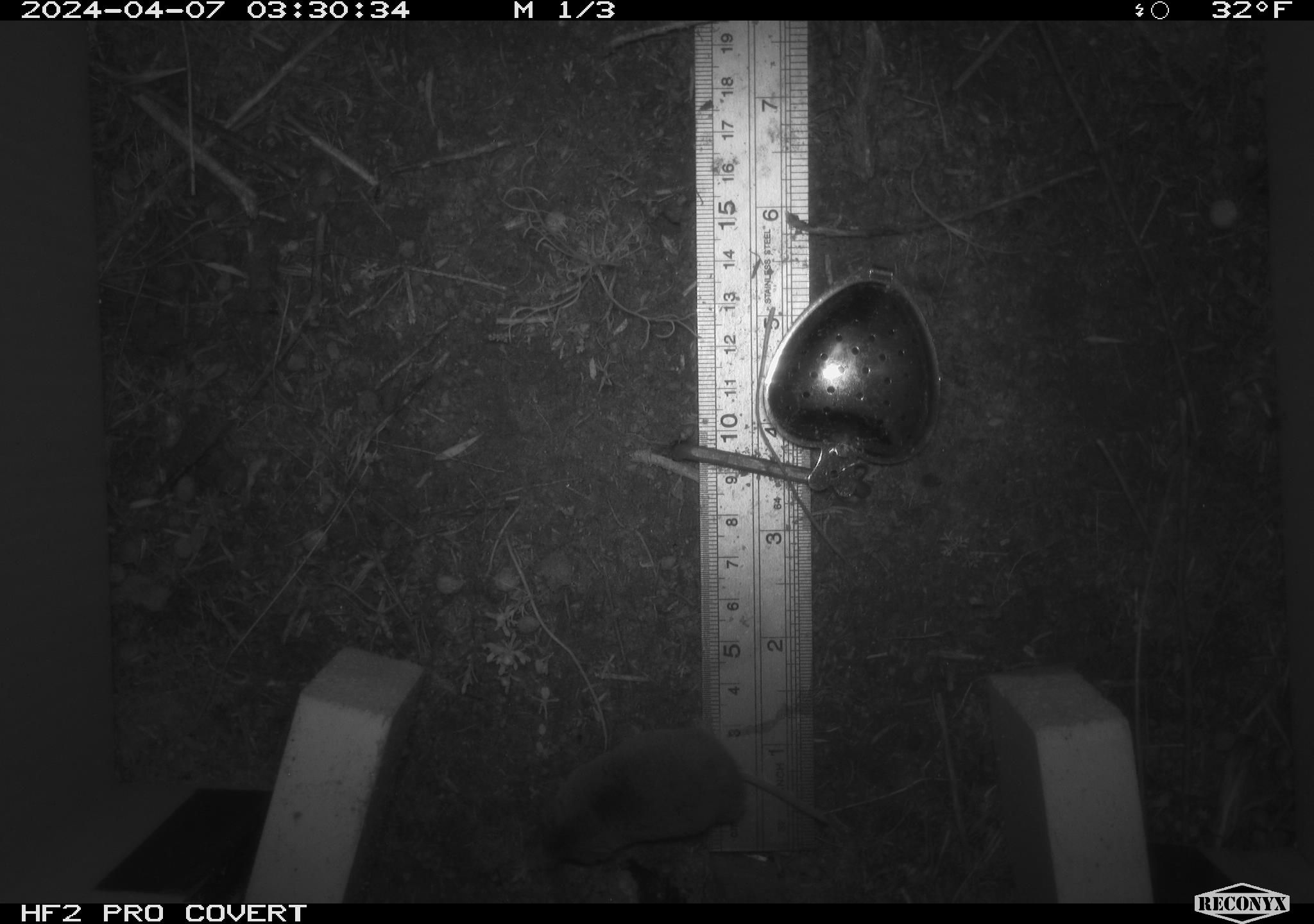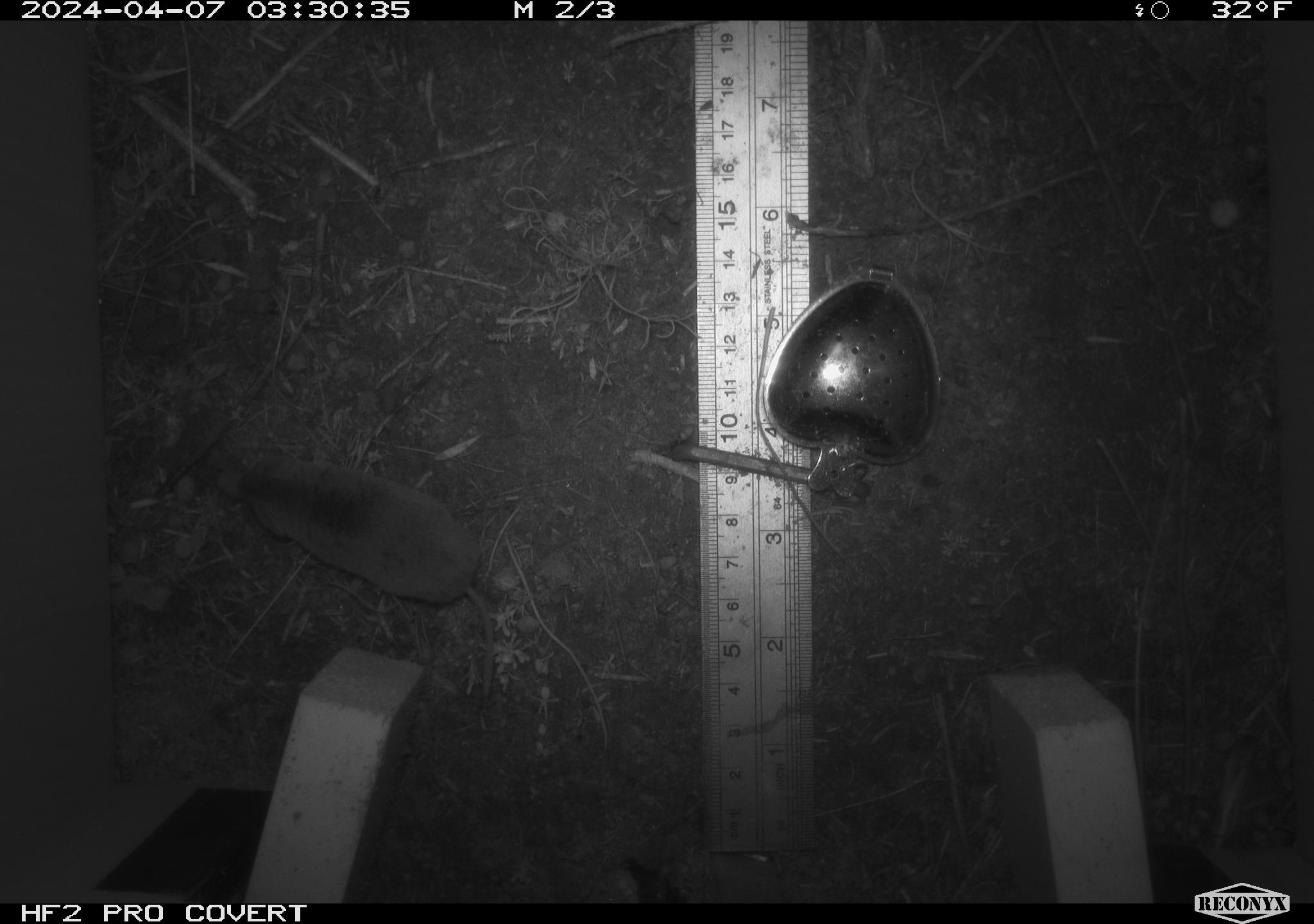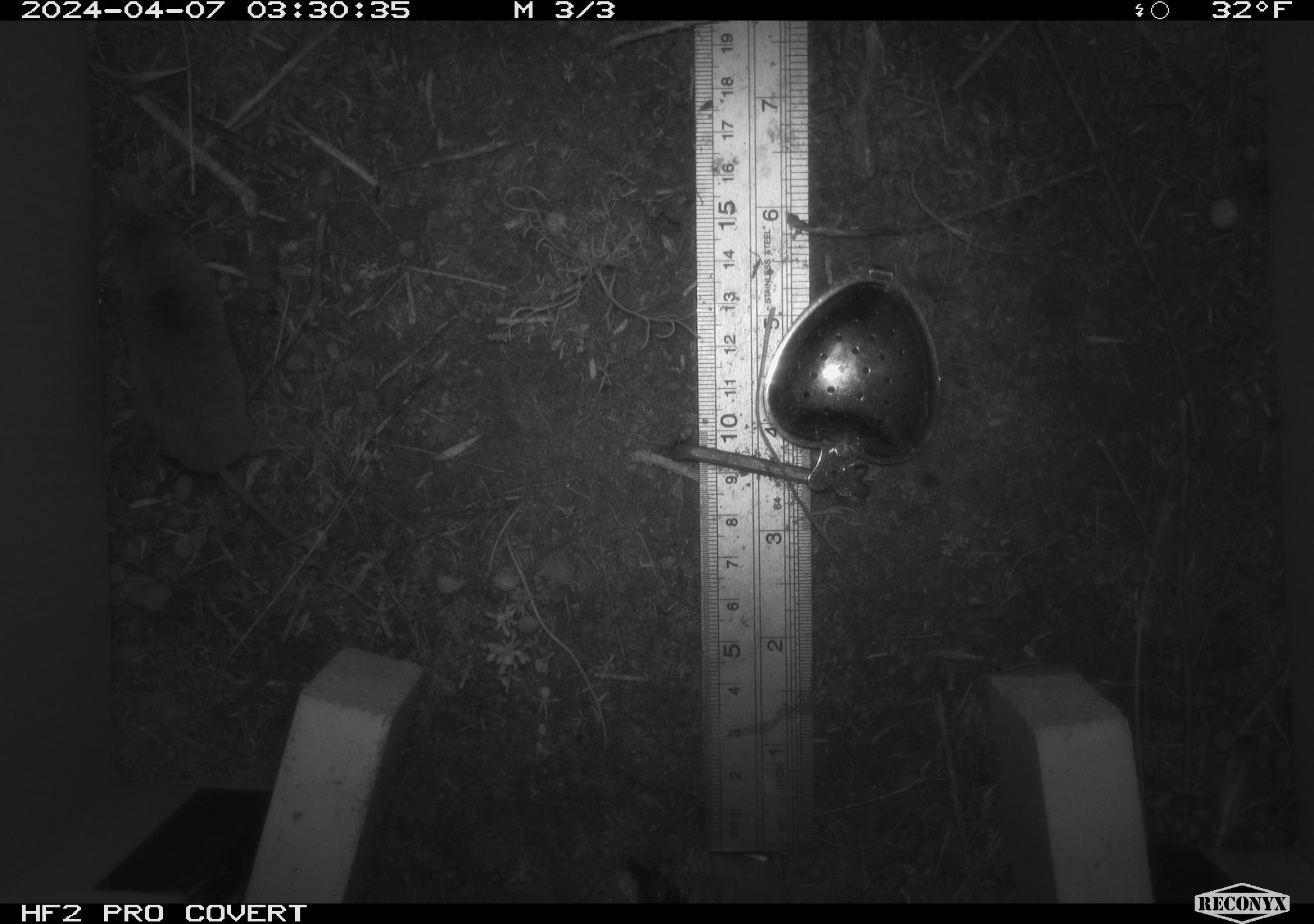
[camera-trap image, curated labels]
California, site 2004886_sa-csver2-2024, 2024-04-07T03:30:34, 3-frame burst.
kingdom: Animalia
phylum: Chordata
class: Mammalia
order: Rodentia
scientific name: Rodentia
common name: rodent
Rodent (Rodentia).